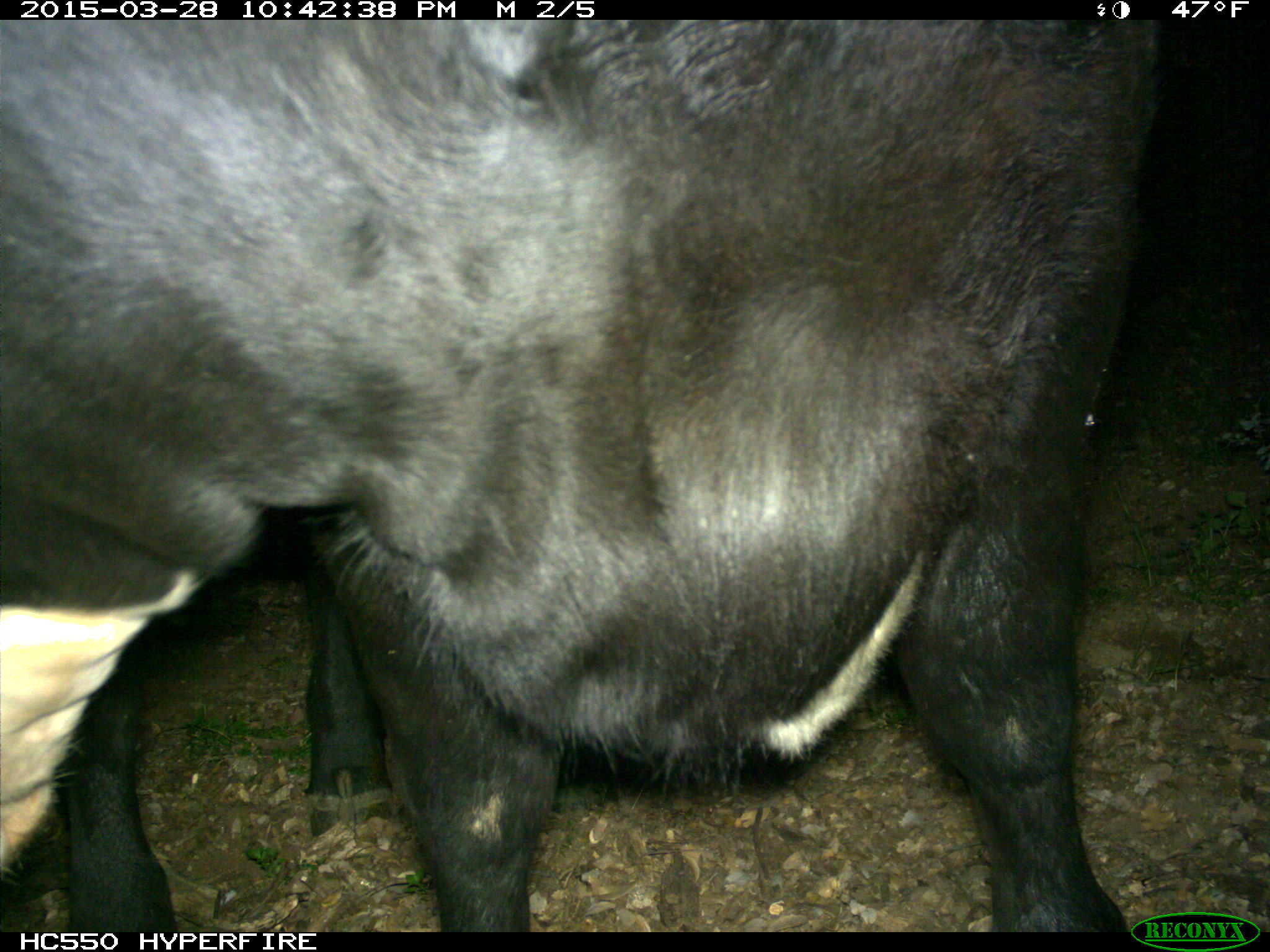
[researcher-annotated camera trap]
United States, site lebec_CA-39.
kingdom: Animalia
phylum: Chordata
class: Mammalia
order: Artiodactyla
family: Bovidae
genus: Bos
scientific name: Bos taurus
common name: domestic cow